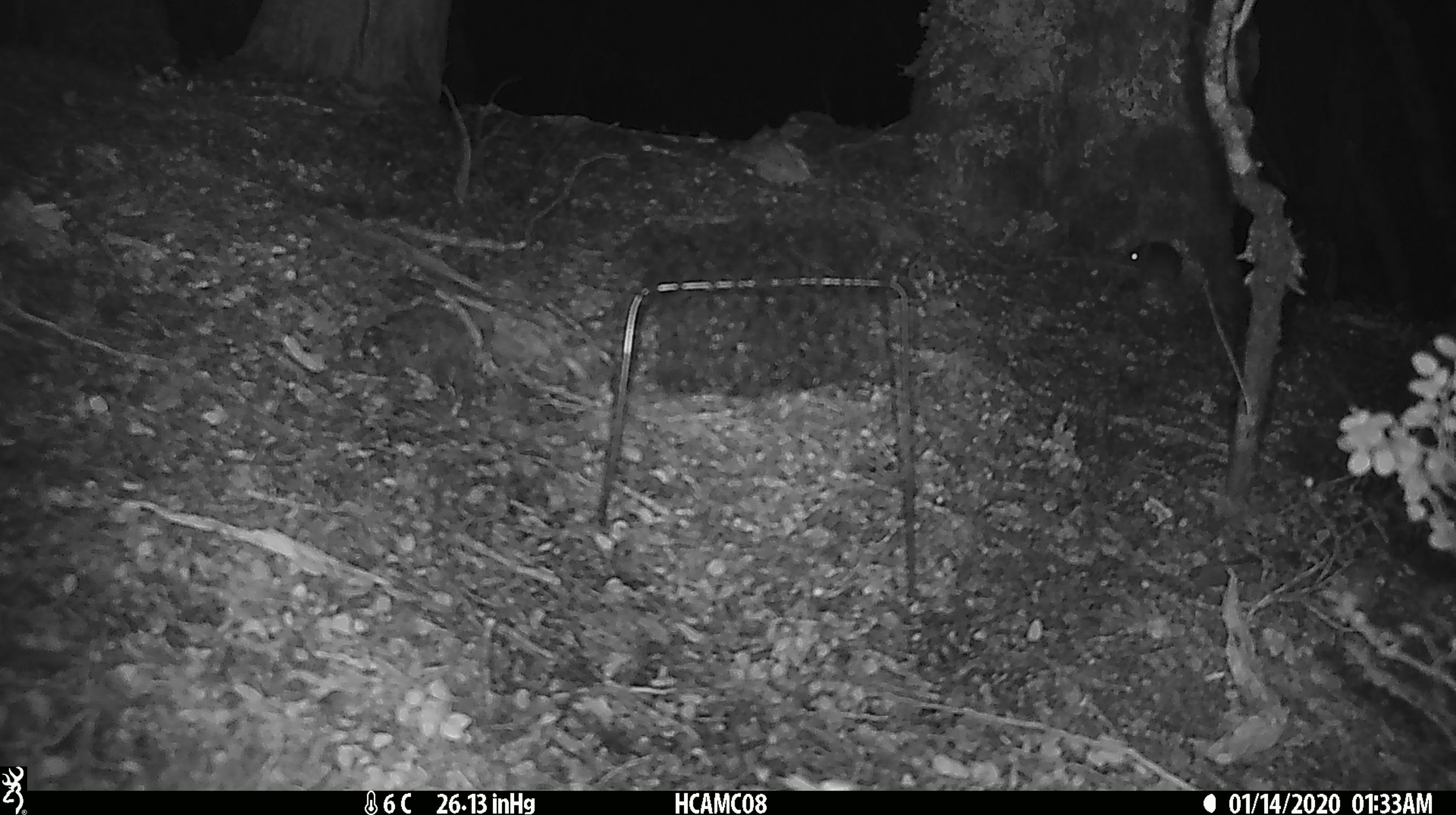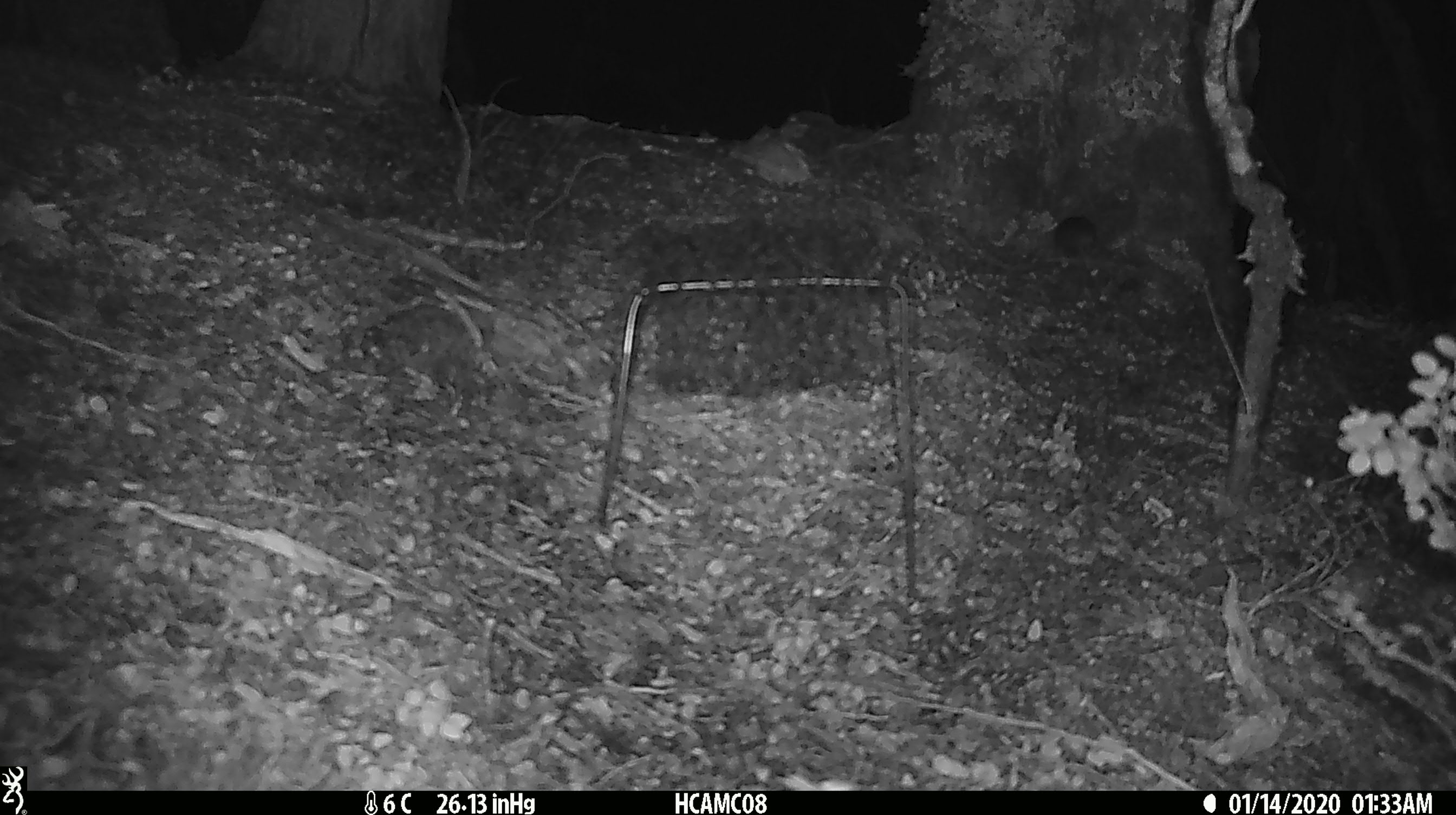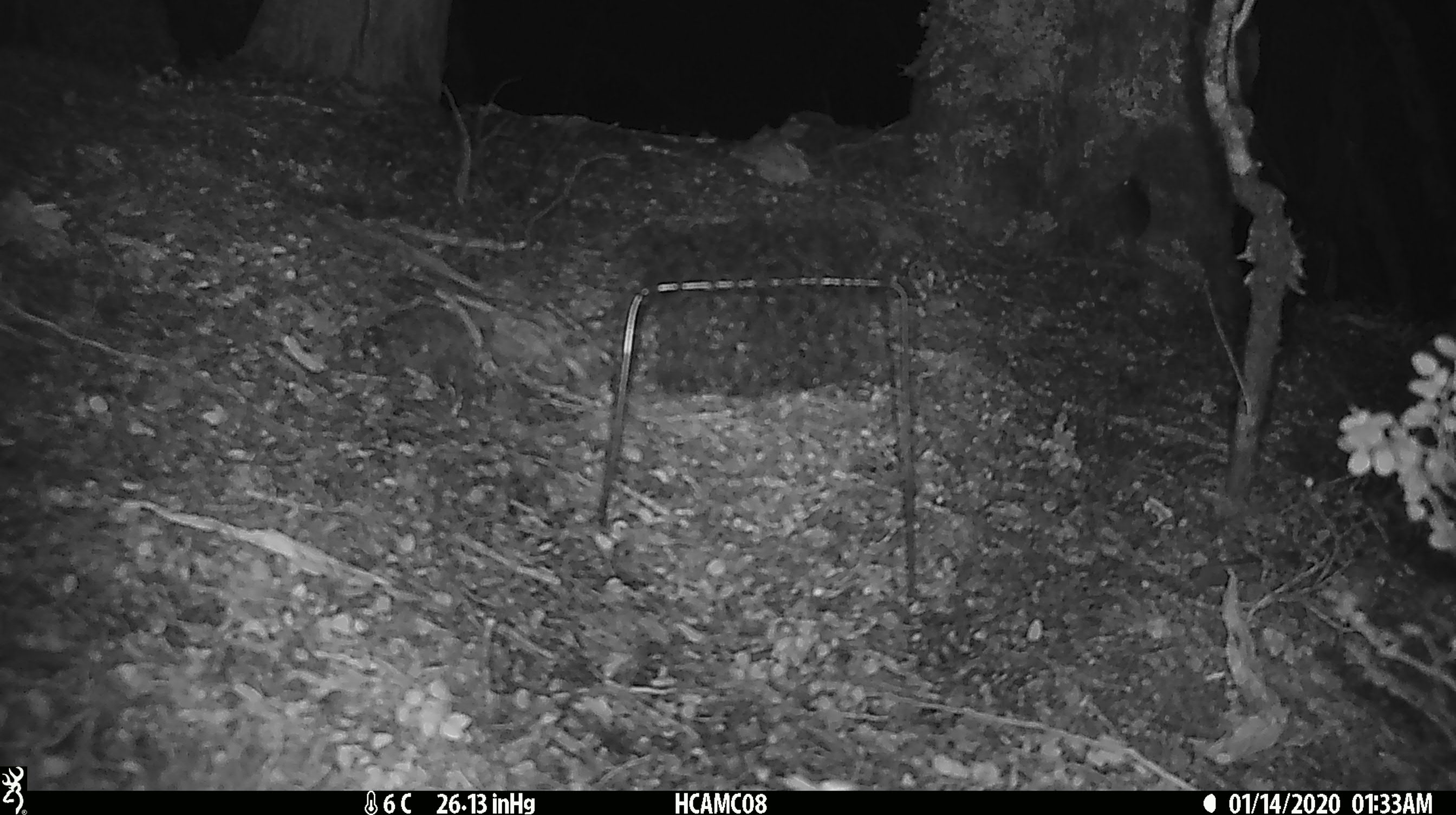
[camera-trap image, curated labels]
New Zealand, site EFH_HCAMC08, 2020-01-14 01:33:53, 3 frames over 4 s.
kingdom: Animalia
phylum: Chordata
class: Mammalia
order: Rodentia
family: Muridae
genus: Mus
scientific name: Mus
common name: mouse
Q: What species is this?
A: Mouse (Mus).